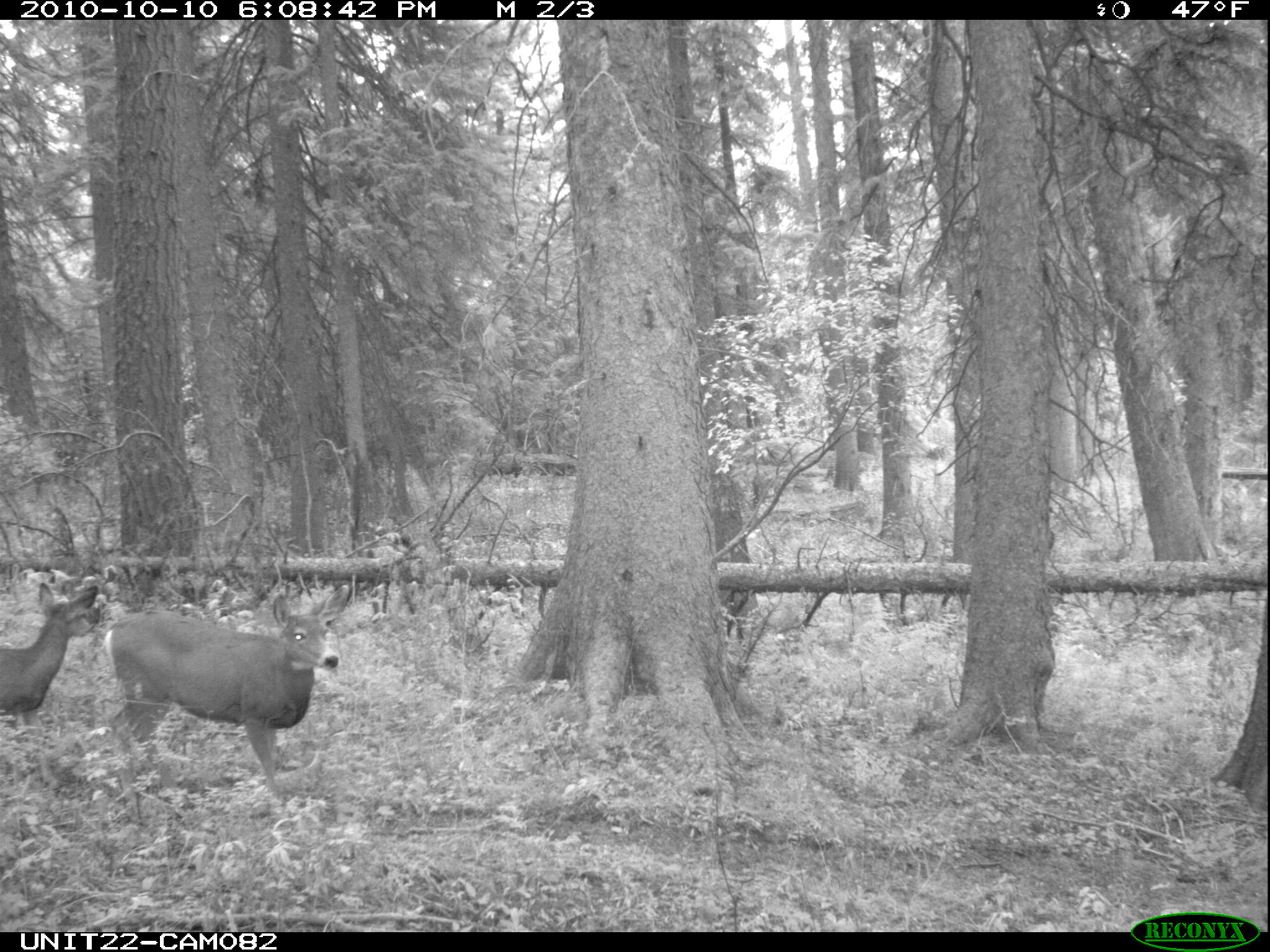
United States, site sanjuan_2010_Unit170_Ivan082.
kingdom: Animalia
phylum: Chordata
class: Mammalia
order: Artiodactyla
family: Cervidae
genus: Odocoileus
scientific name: Odocoileus hemionus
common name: mule deer